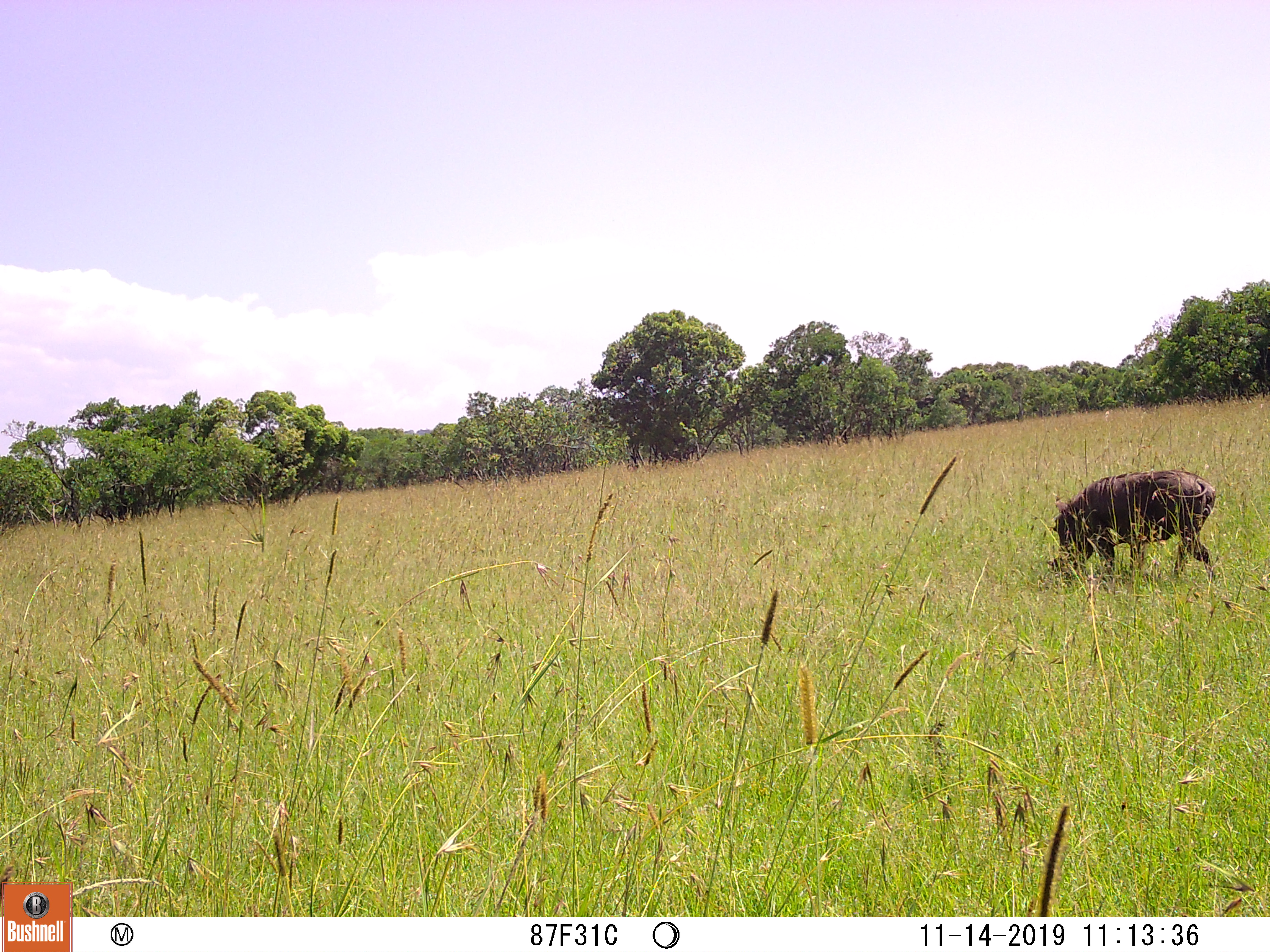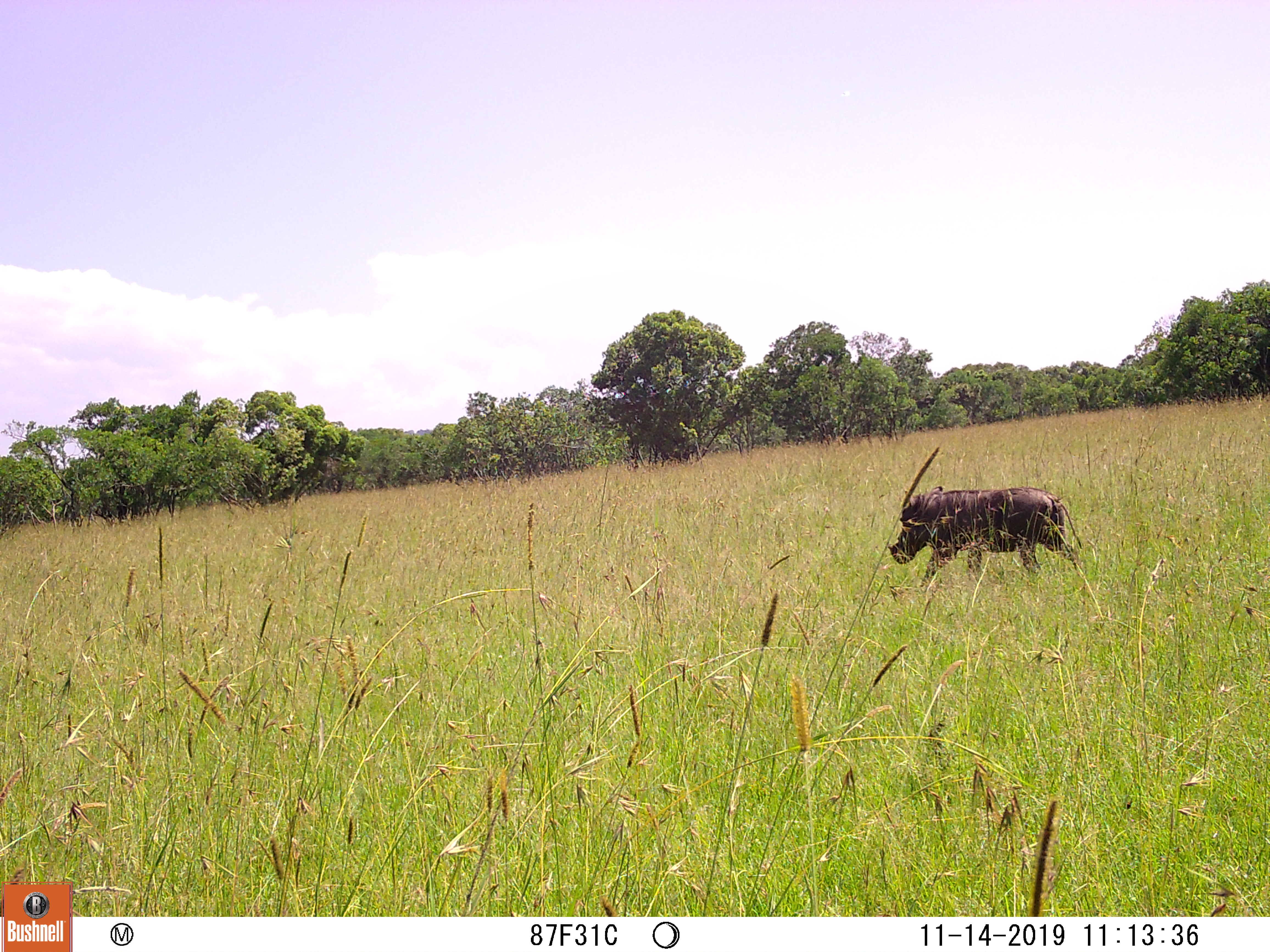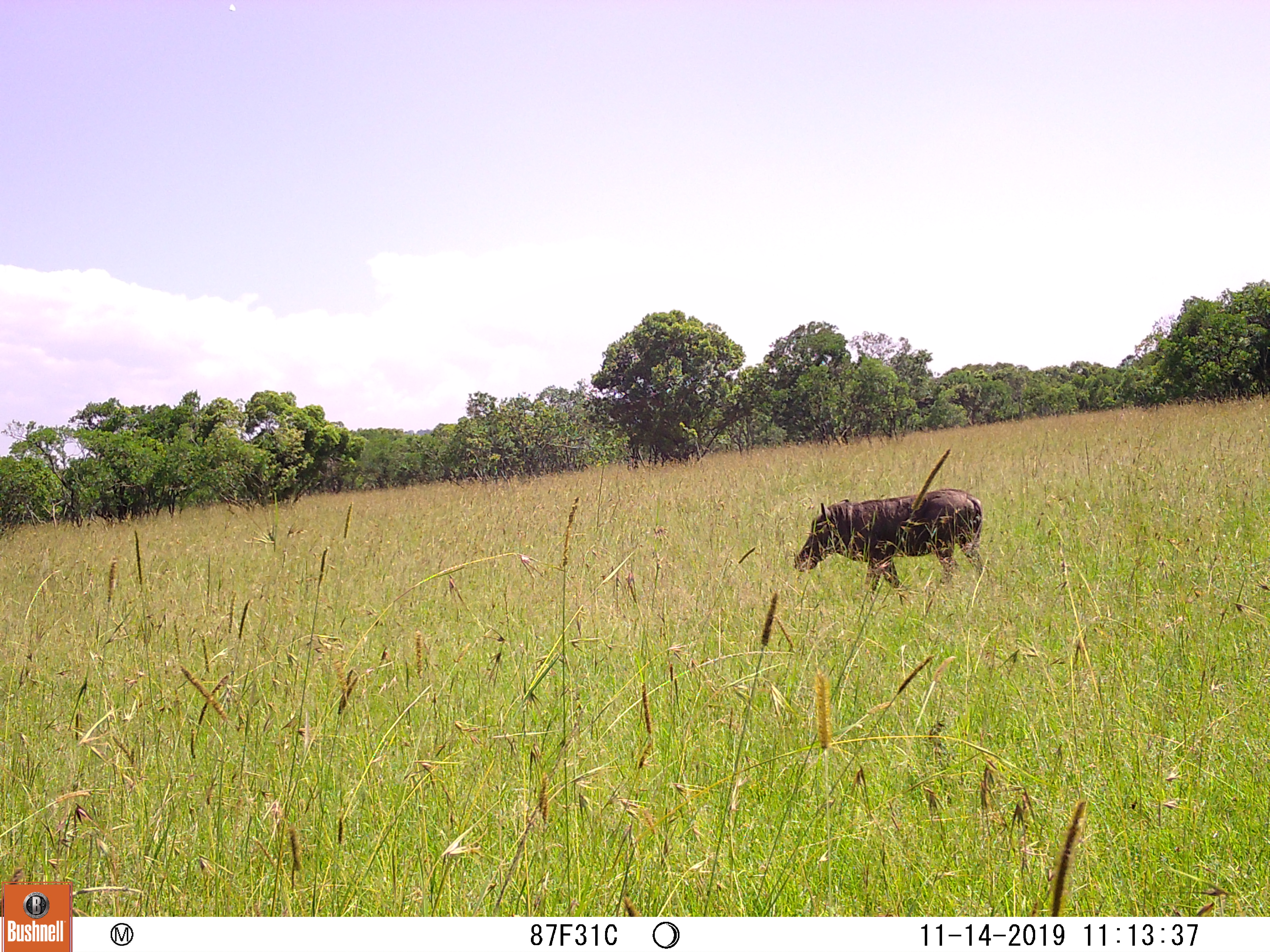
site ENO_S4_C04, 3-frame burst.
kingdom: Animalia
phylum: Chordata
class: Mammalia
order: Artiodactyla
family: Suidae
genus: Phacochoerus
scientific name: Phacochoerus africanus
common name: warthog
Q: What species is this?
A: Warthog (Phacochoerus africanus).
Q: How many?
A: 1.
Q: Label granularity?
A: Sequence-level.